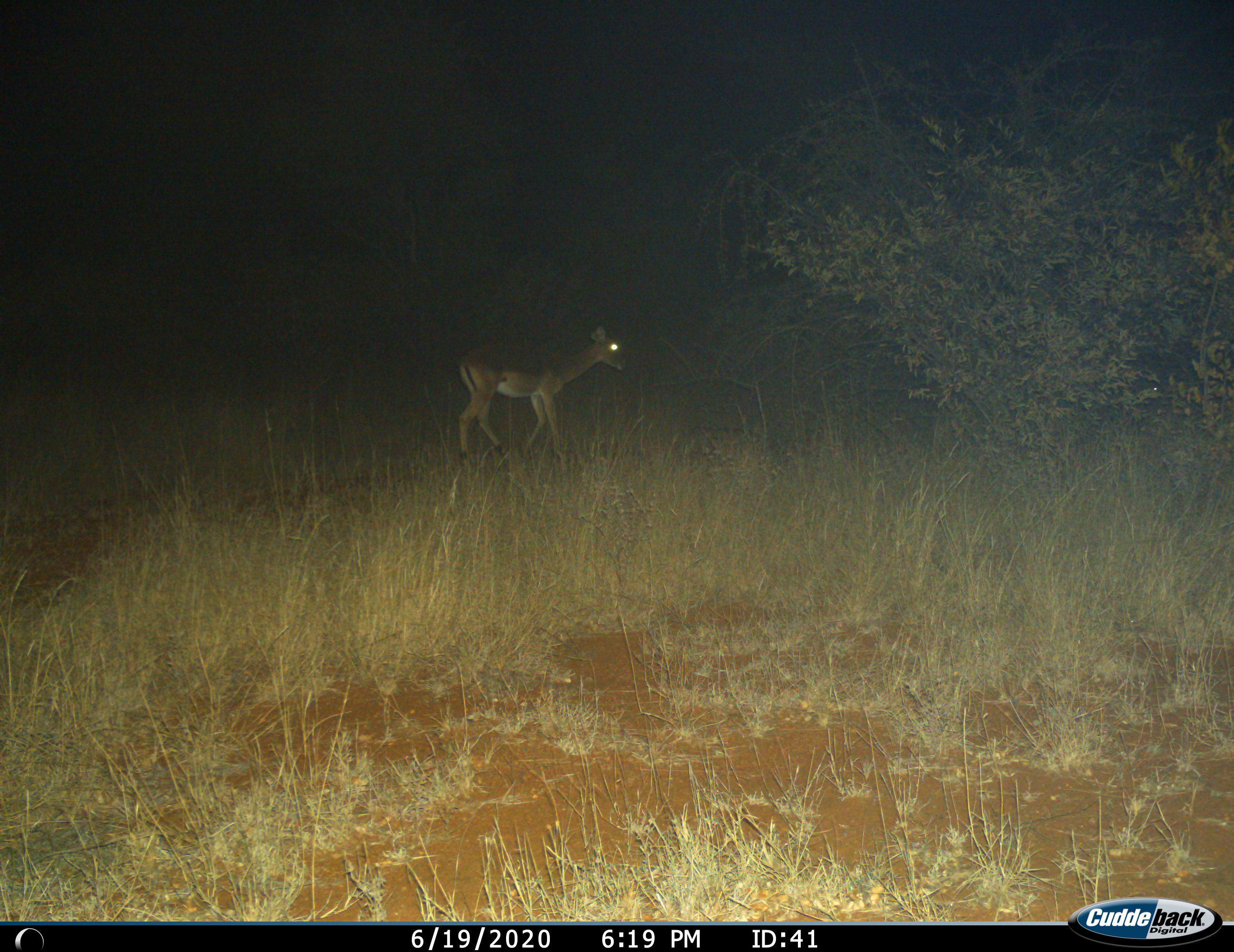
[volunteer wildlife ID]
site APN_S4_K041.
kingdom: Animalia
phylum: Chordata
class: Mammalia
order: Artiodactyla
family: Bovidae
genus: Aepyceros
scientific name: Aepyceros melampus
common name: impala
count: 1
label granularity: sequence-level